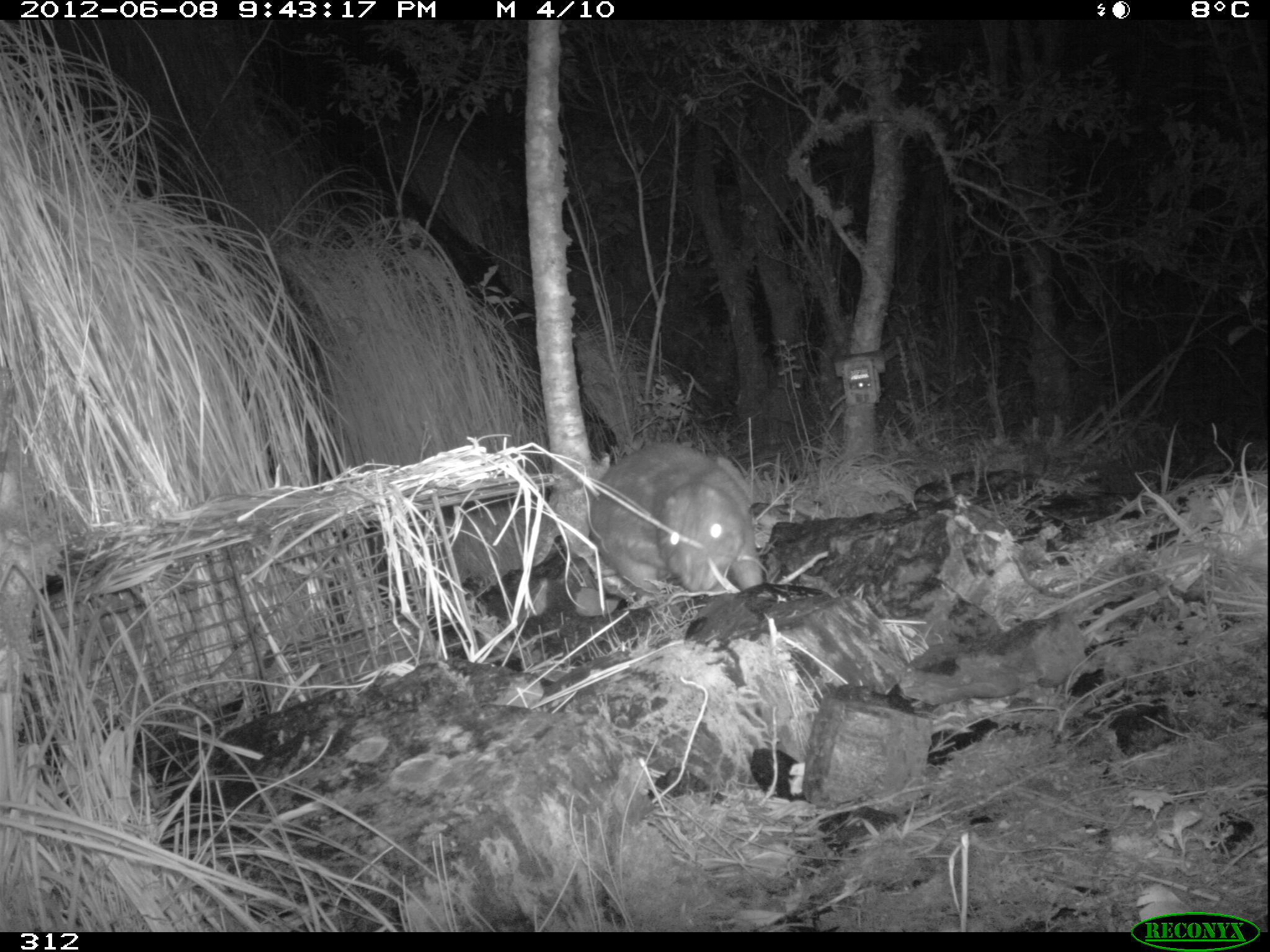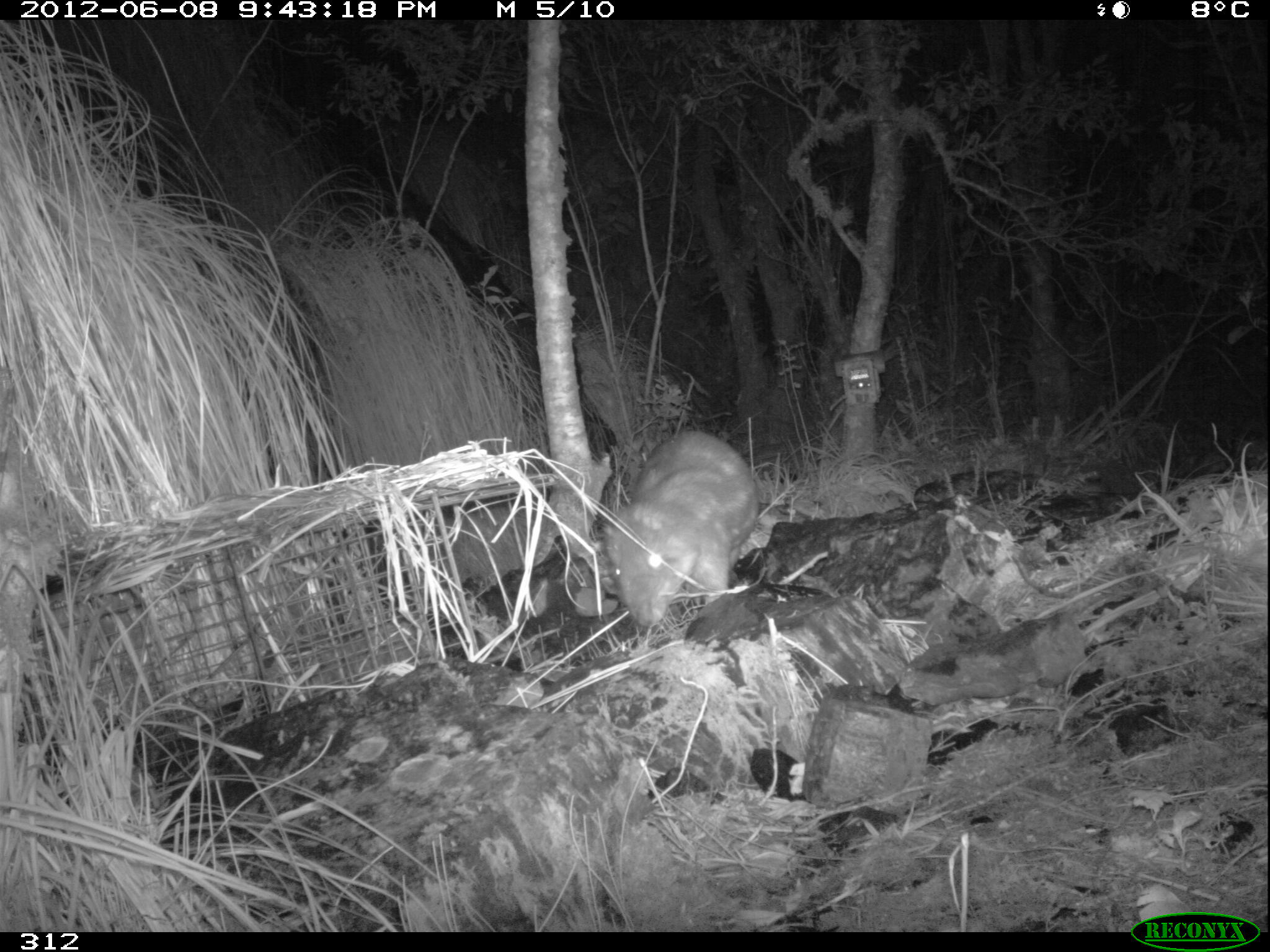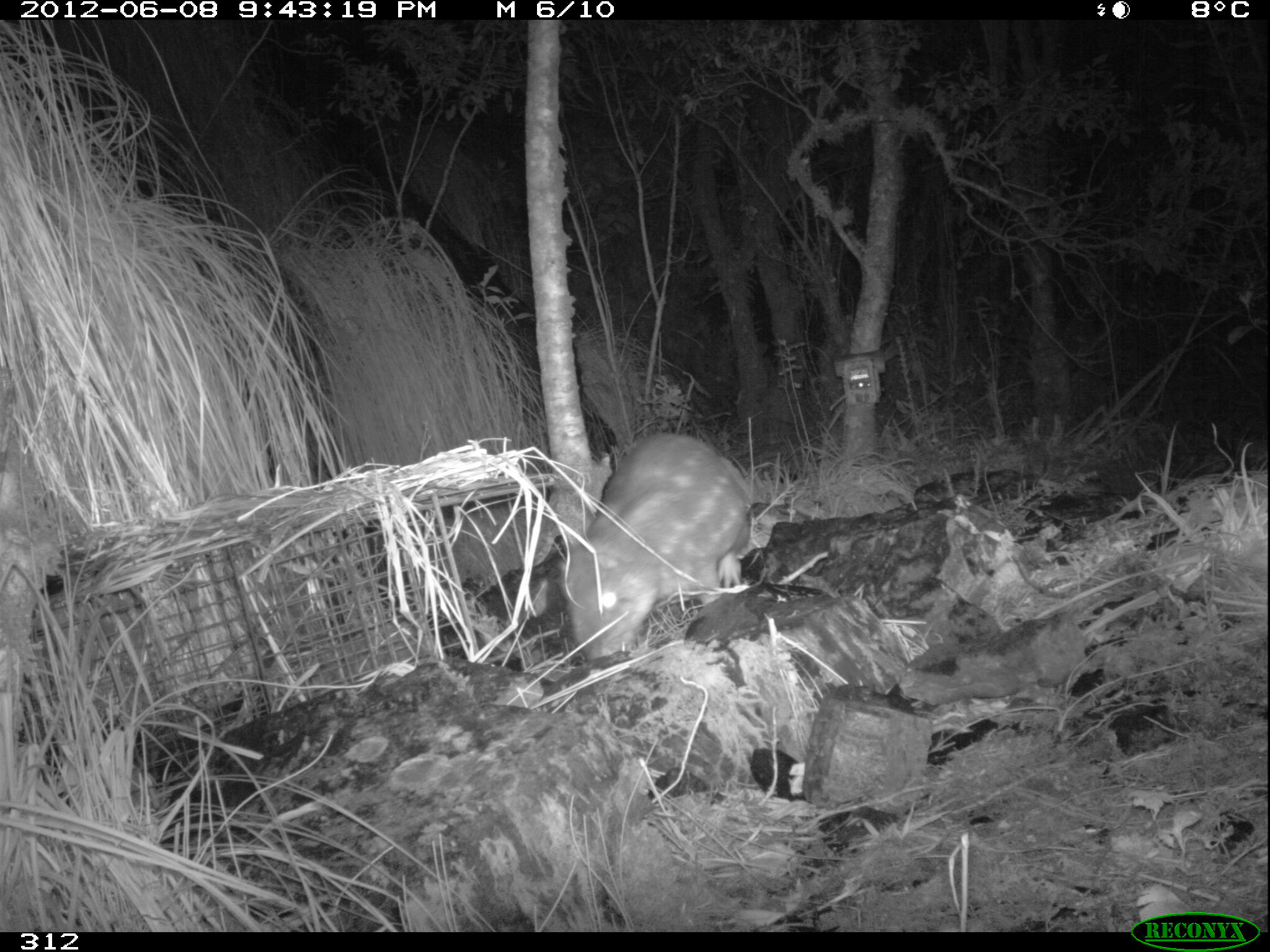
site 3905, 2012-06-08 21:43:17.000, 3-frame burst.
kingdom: Animalia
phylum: Chordata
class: Mammalia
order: Rodentia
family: Cuniculidae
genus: Cuniculus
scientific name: Cuniculus taczanowskii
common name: mountain paca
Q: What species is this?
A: Cuniculus taczanowskii (mountain paca).